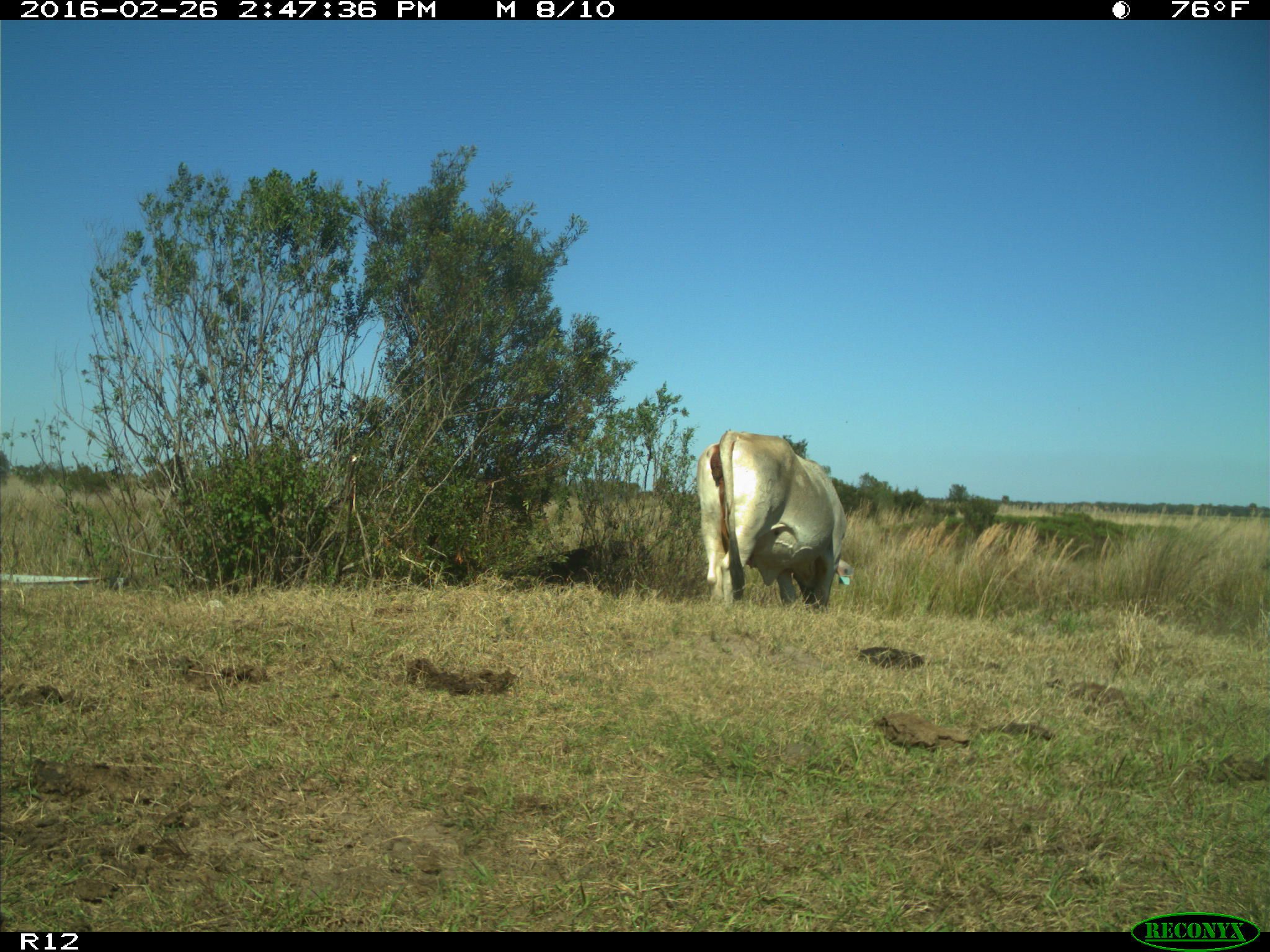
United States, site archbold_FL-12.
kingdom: Animalia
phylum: Chordata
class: Mammalia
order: Artiodactyla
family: Bovidae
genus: Bos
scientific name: Bos taurus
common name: domestic cow